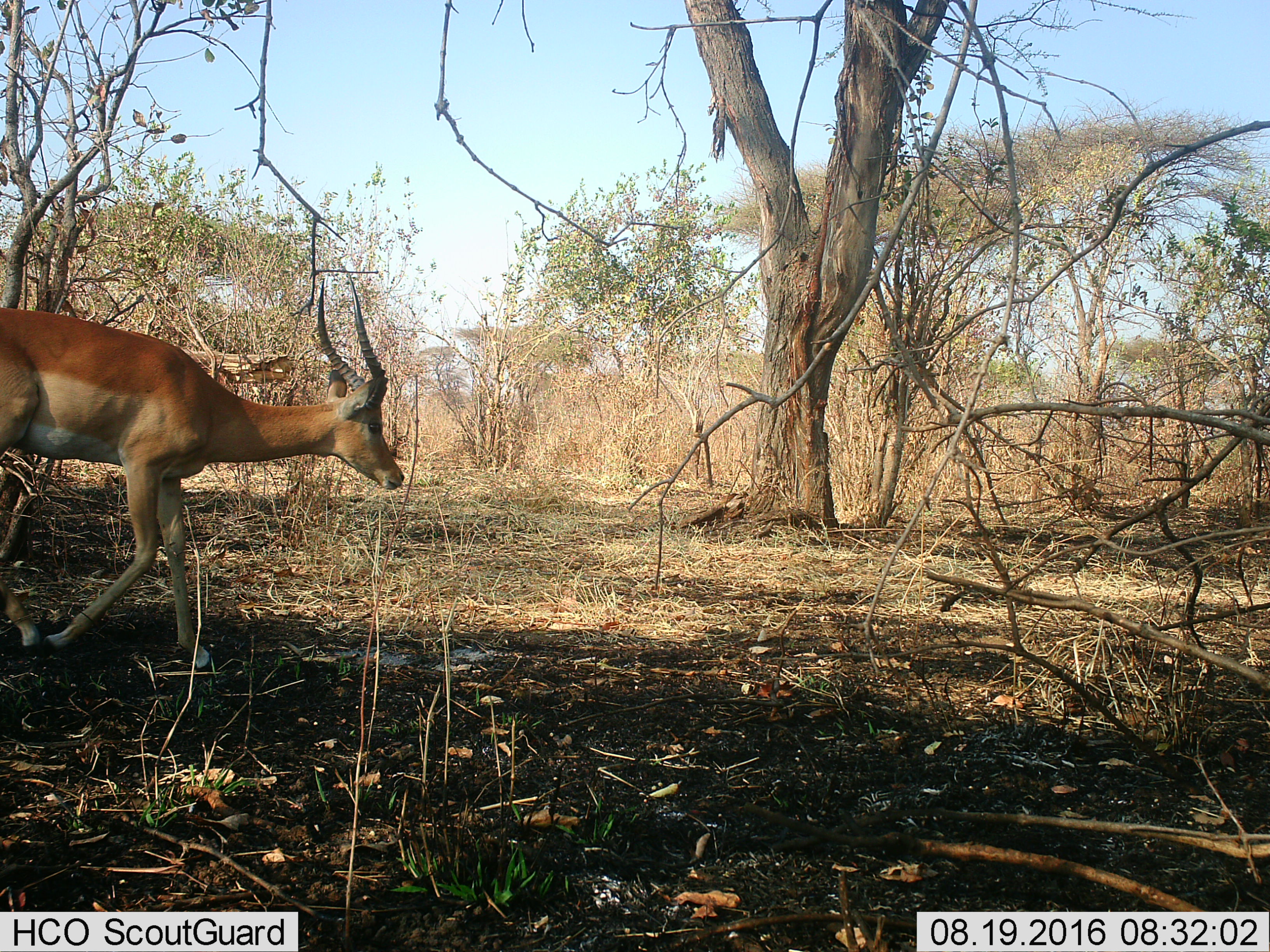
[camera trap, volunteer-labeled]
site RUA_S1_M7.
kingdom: Animalia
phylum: Chordata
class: Mammalia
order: Artiodactyla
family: Bovidae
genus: Aepyceros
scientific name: Aepyceros melampus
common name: impala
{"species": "impala (Aepyceros melampus)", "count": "1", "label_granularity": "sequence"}